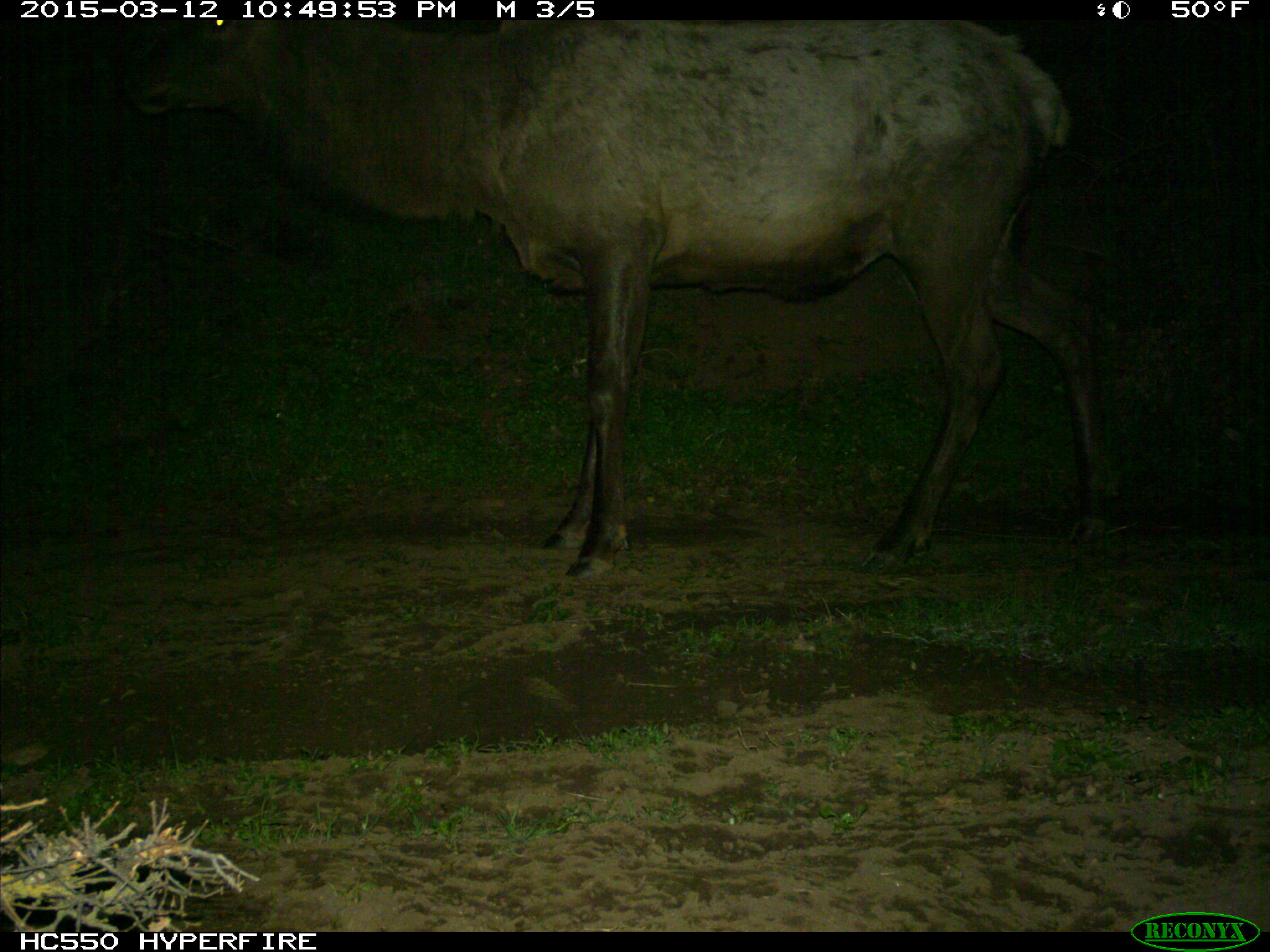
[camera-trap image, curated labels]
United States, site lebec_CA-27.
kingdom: Animalia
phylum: Chordata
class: Mammalia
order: Artiodactyla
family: Cervidae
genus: Cervus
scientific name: Cervus canadensis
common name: elk